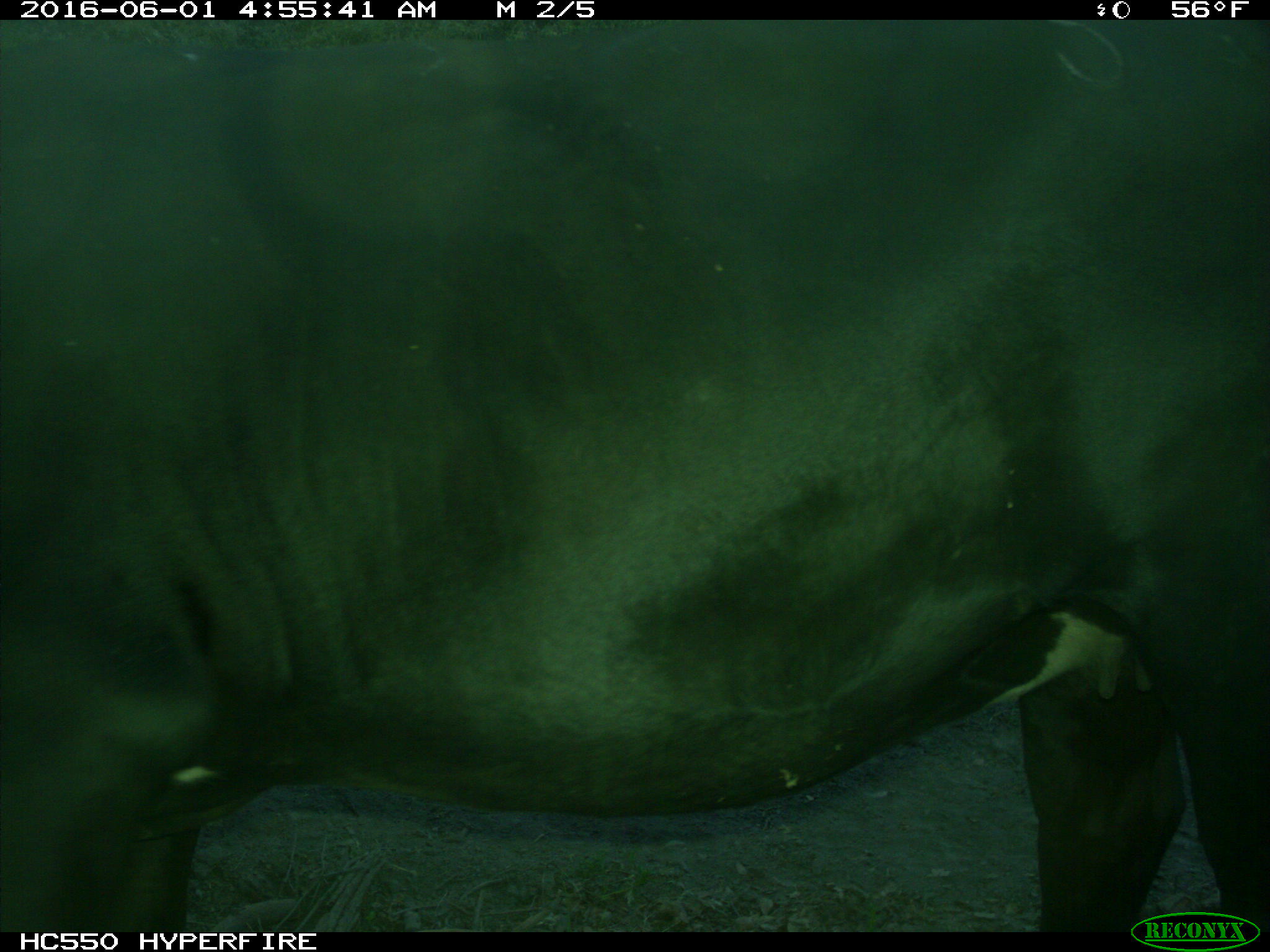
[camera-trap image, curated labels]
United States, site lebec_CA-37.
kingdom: Animalia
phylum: Chordata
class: Mammalia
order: Artiodactyla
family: Bovidae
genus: Bos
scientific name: Bos taurus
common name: domestic cow